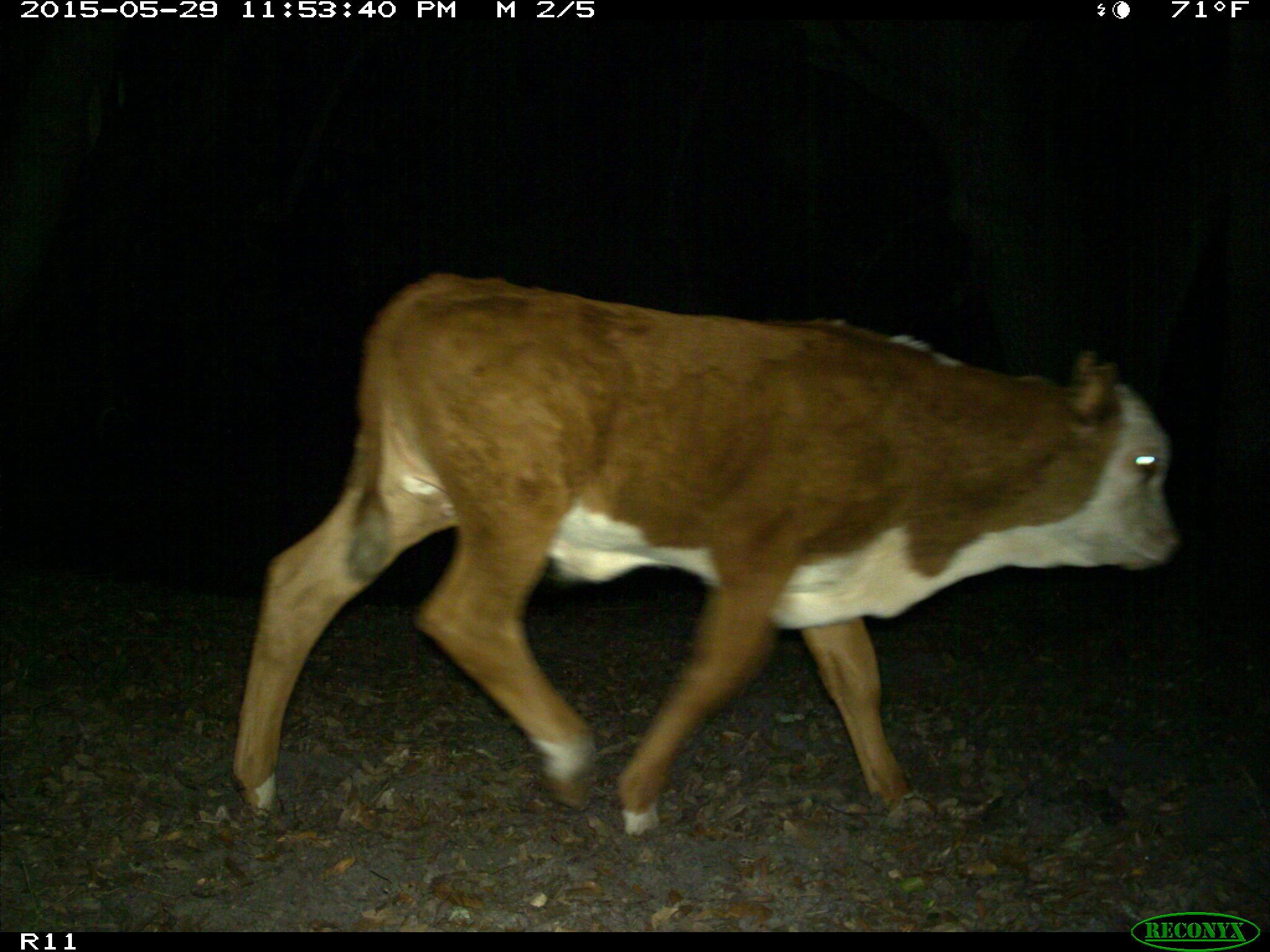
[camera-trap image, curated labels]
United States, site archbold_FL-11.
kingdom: Animalia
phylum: Chordata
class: Mammalia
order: Artiodactyla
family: Bovidae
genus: Bos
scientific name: Bos taurus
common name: domestic cow